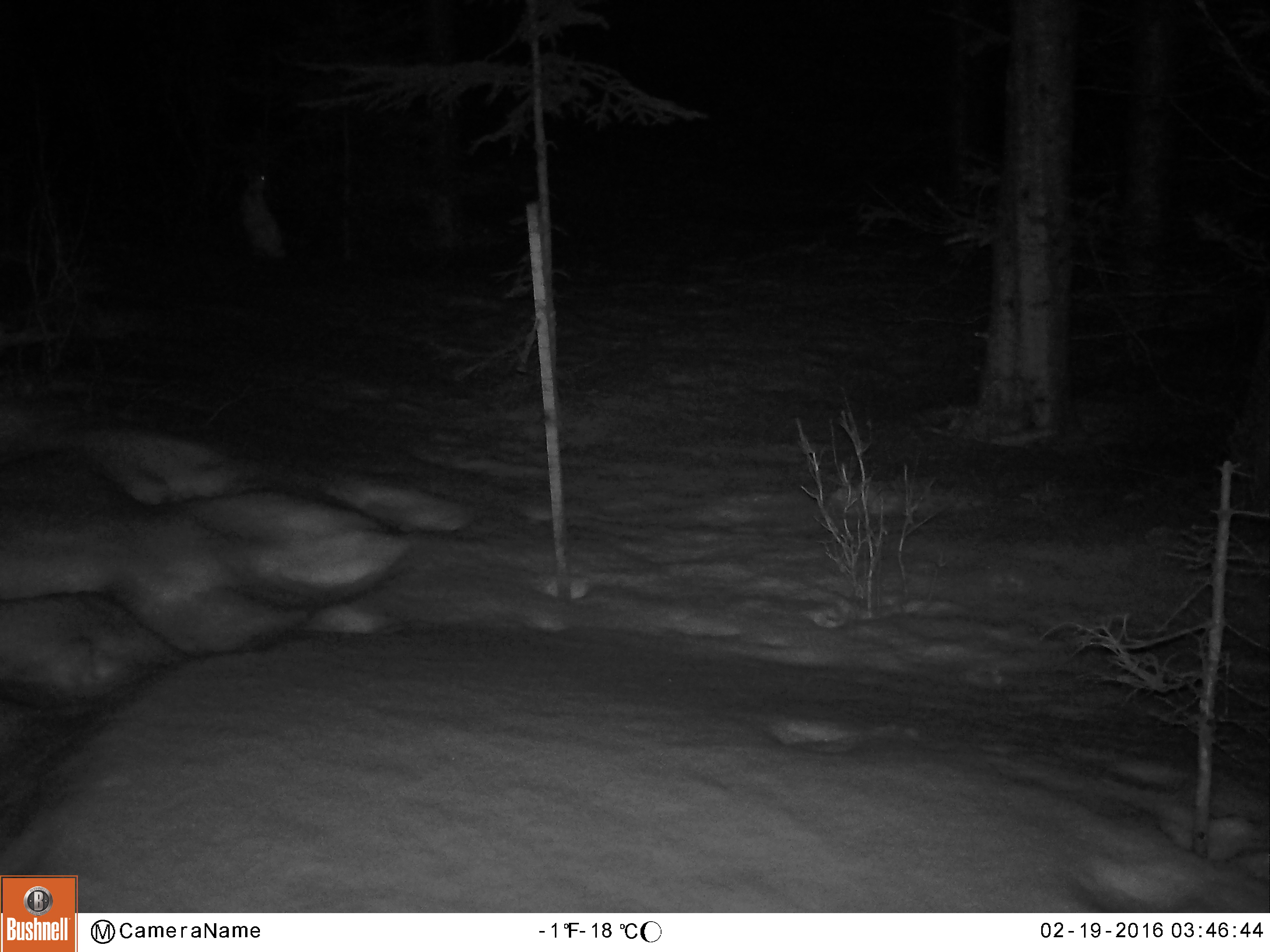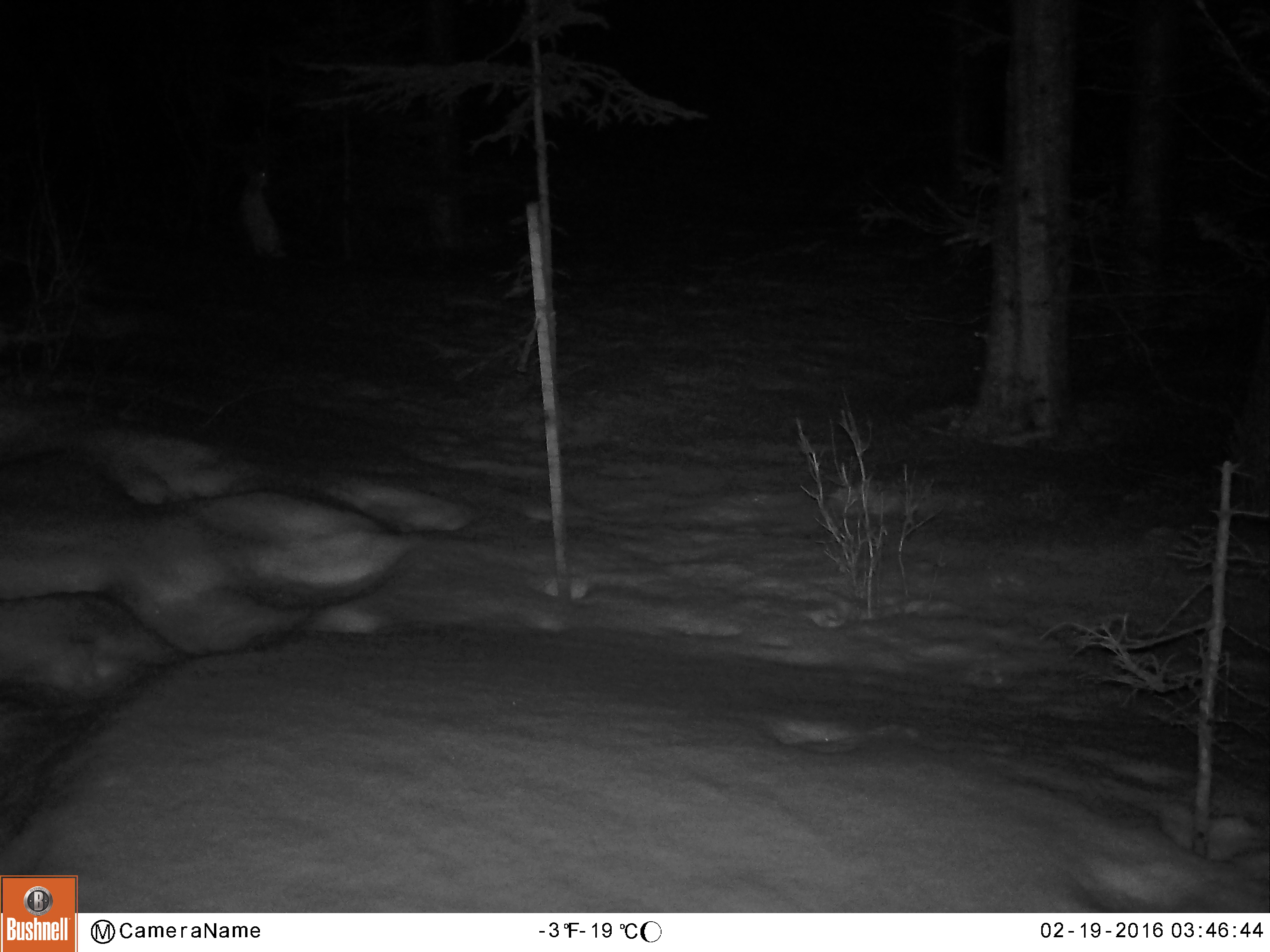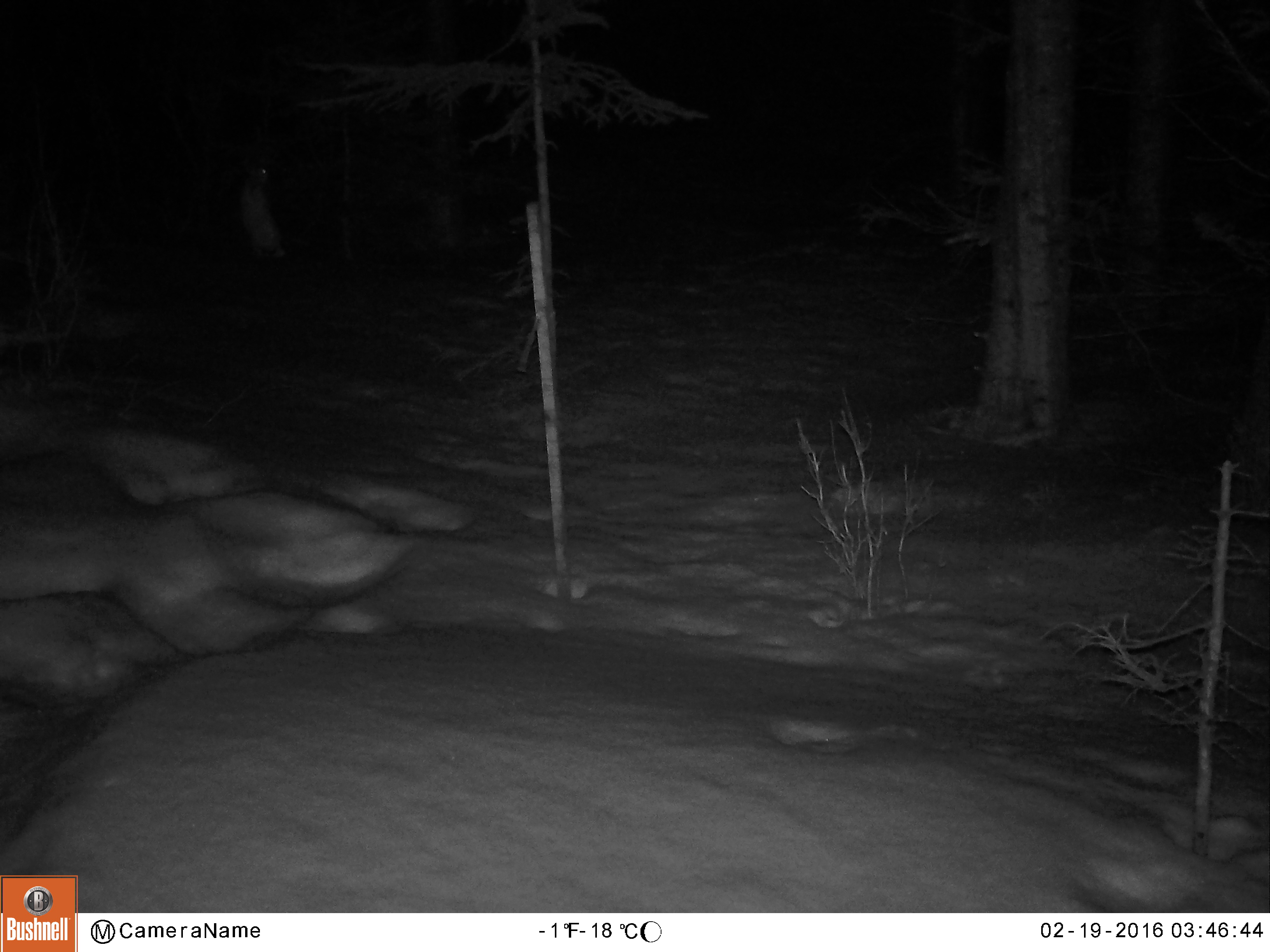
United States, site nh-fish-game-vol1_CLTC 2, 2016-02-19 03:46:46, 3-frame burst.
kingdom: Animalia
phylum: Chordata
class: Mammalia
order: Lagomorpha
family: Leporidae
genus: Lepus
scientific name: Lepus americanus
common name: snowshoe hare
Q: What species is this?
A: Snowshoe hare (Lepus americanus).